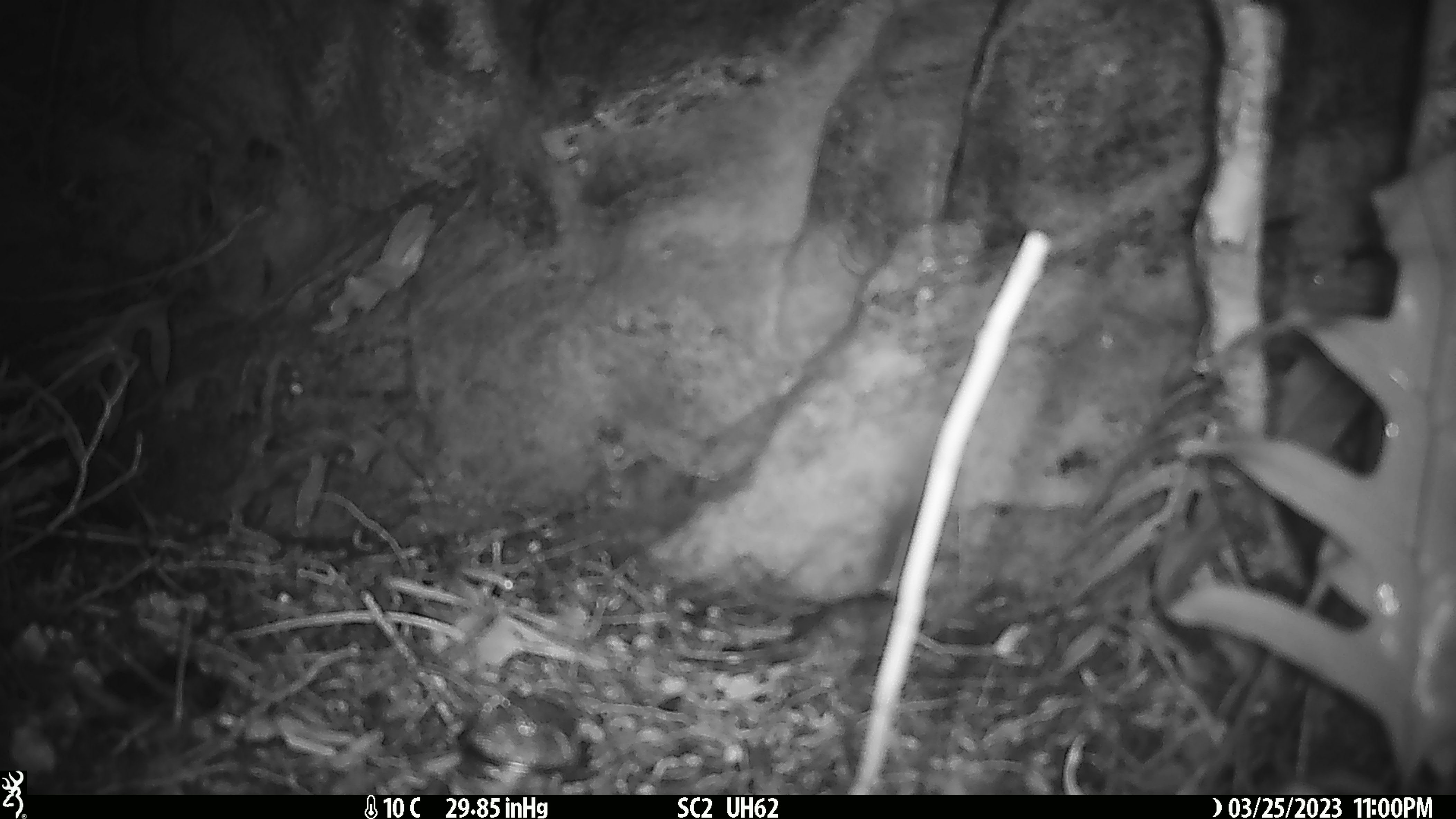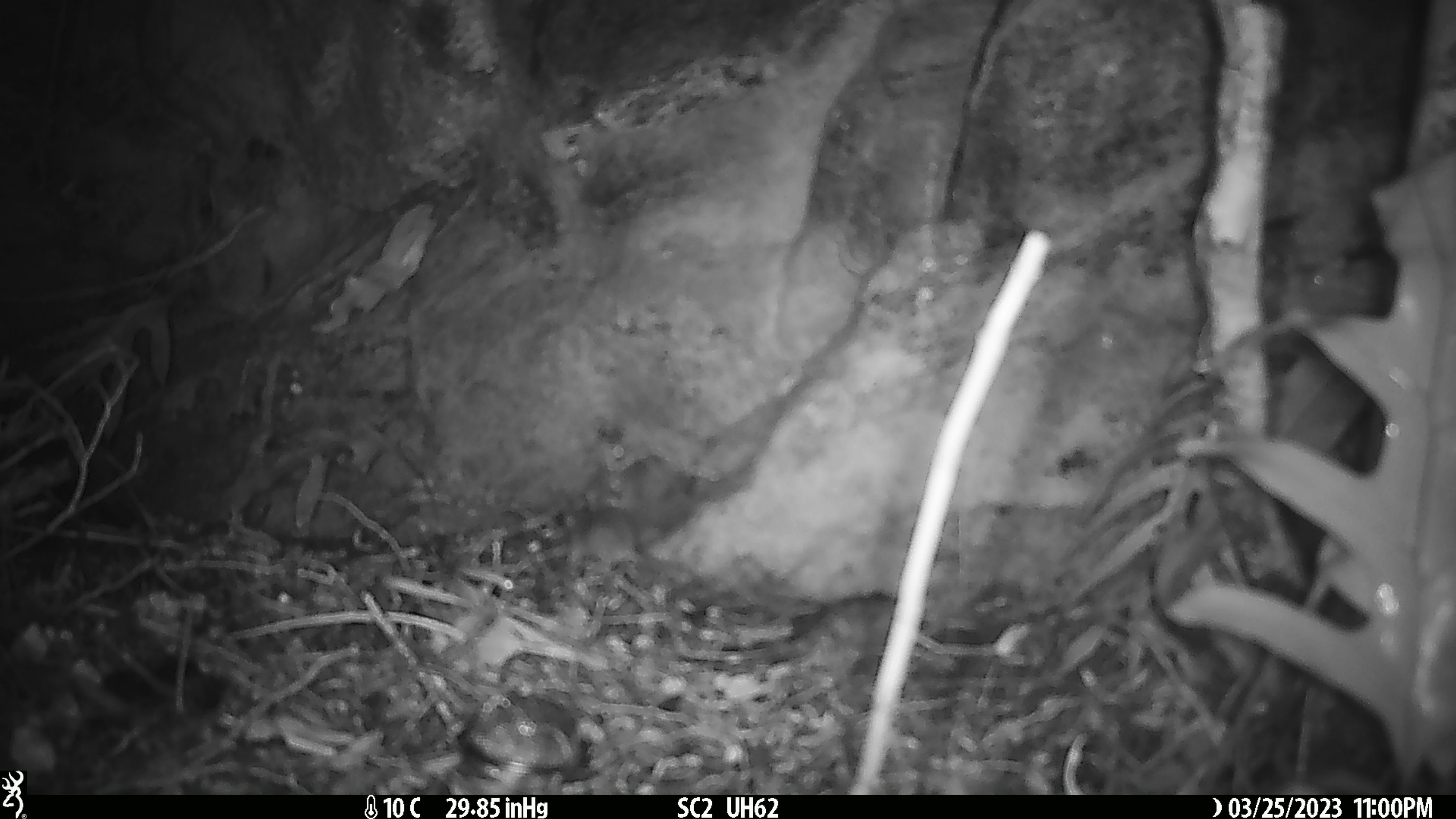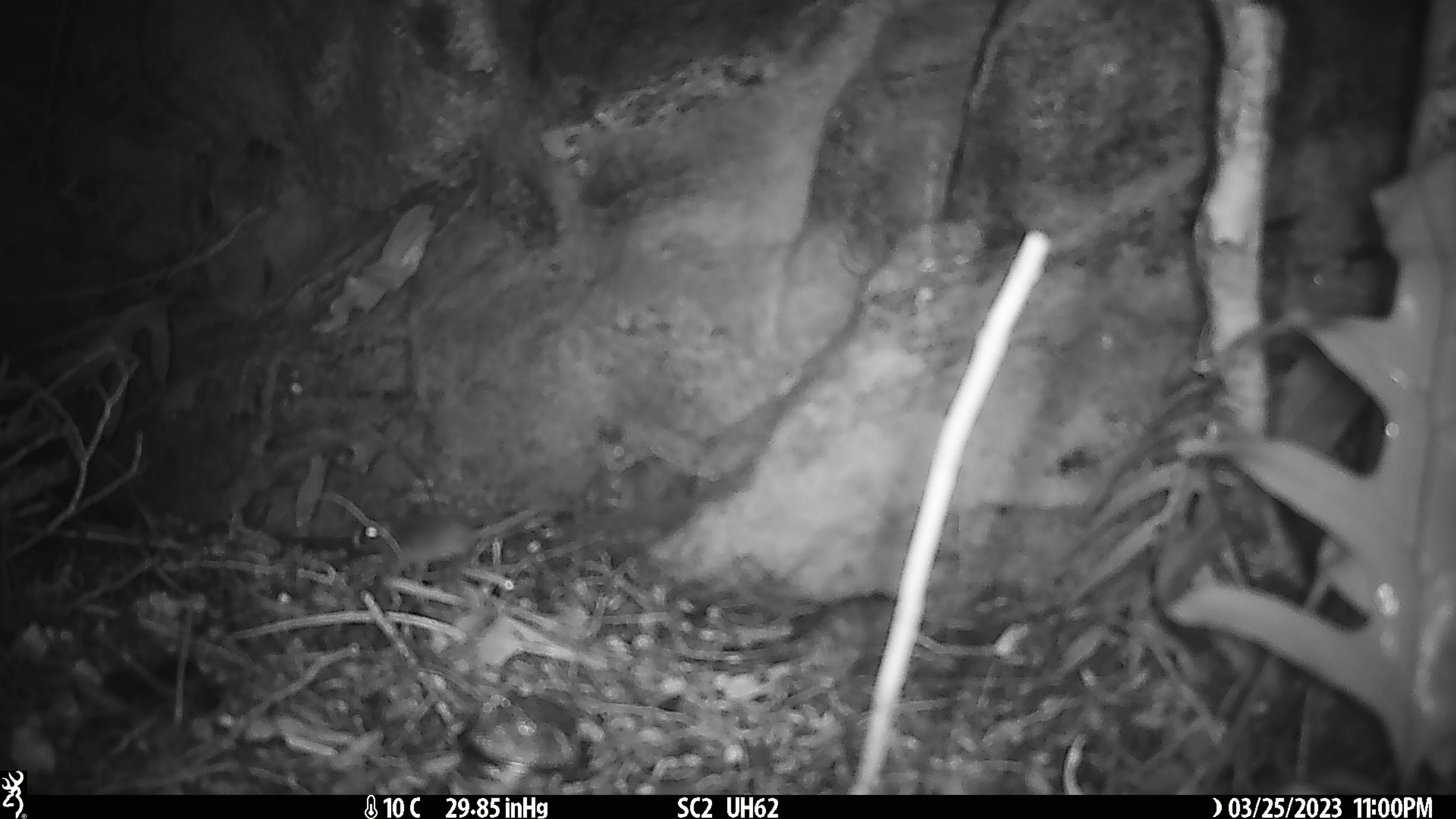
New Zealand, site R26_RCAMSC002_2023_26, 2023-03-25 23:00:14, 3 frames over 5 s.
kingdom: Animalia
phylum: Chordata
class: Mammalia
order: Rodentia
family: Muridae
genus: Mus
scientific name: Mus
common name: mouse